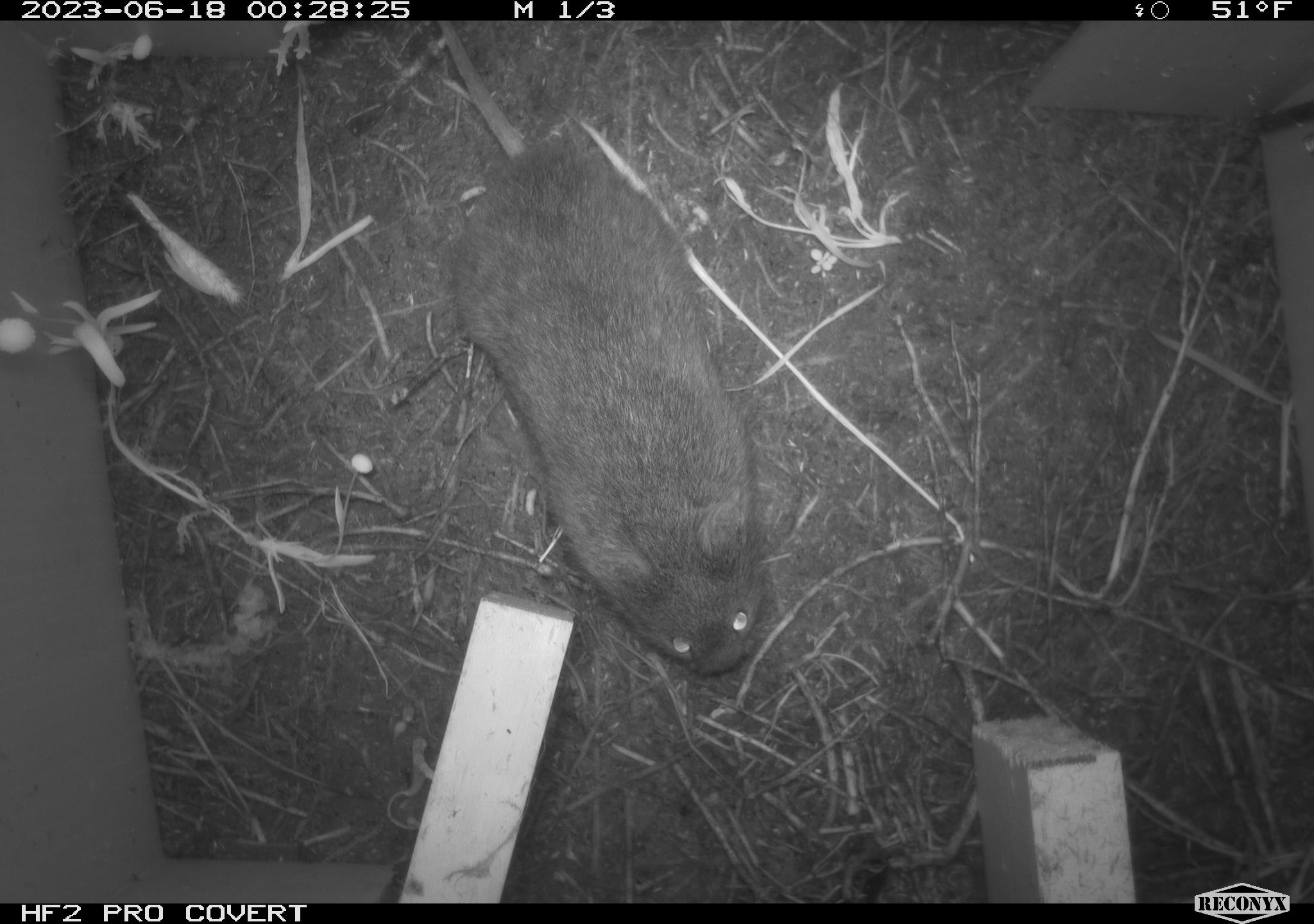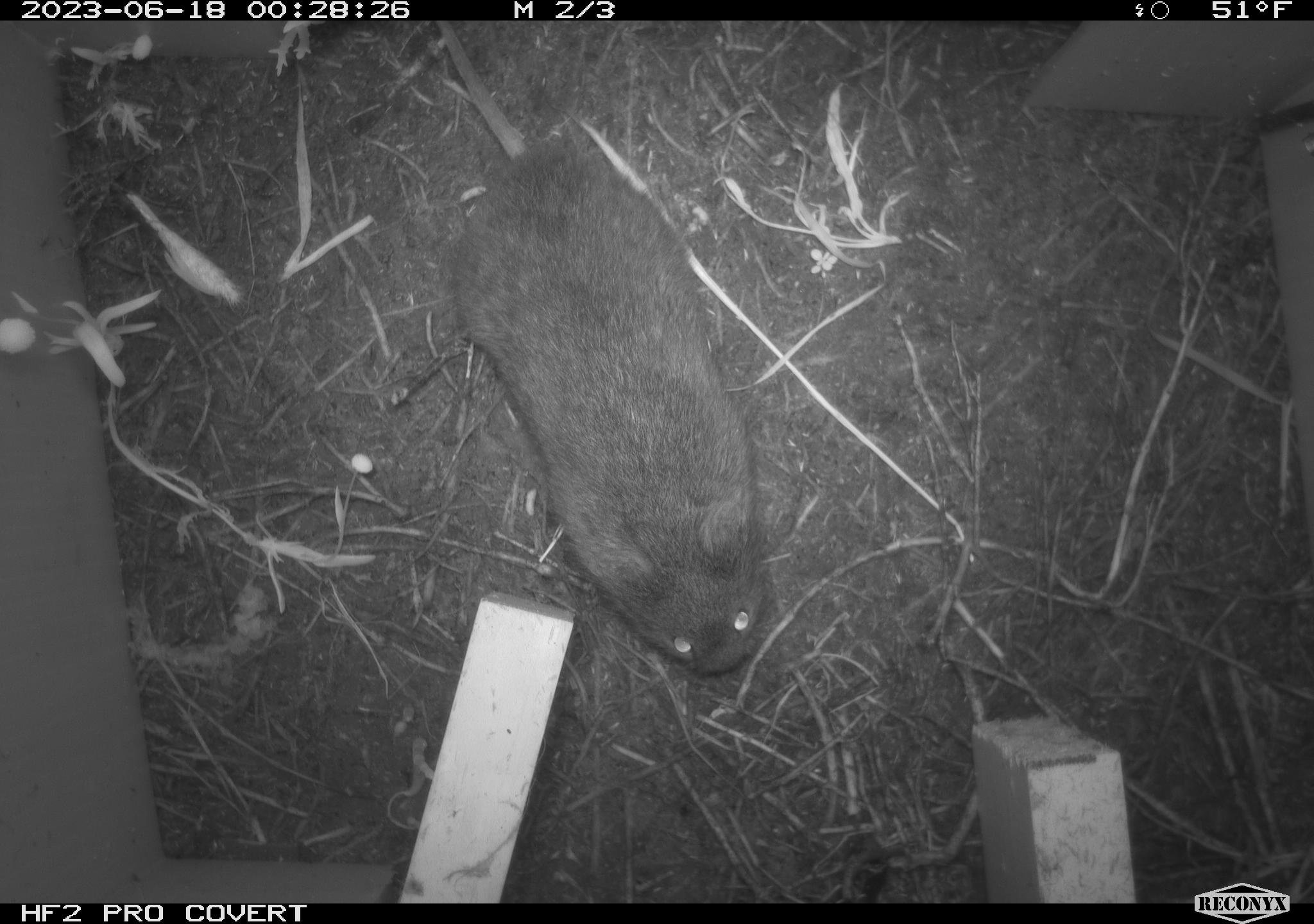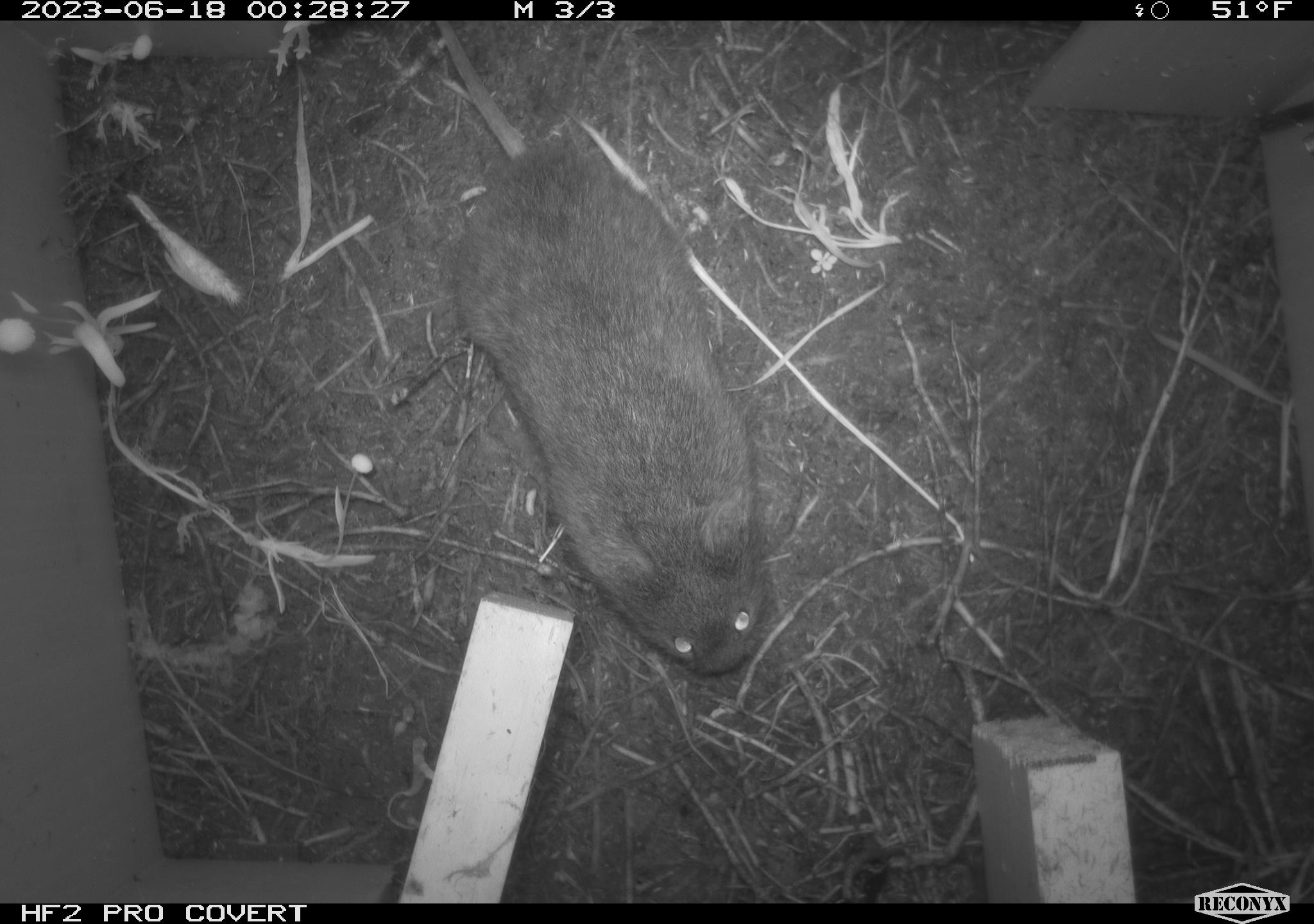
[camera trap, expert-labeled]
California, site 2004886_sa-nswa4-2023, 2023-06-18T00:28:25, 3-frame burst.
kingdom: Animalia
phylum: Chordata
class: Mammalia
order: Rodentia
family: Cricetidae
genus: Microtus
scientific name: Microtus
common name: meadow vole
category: microtus species